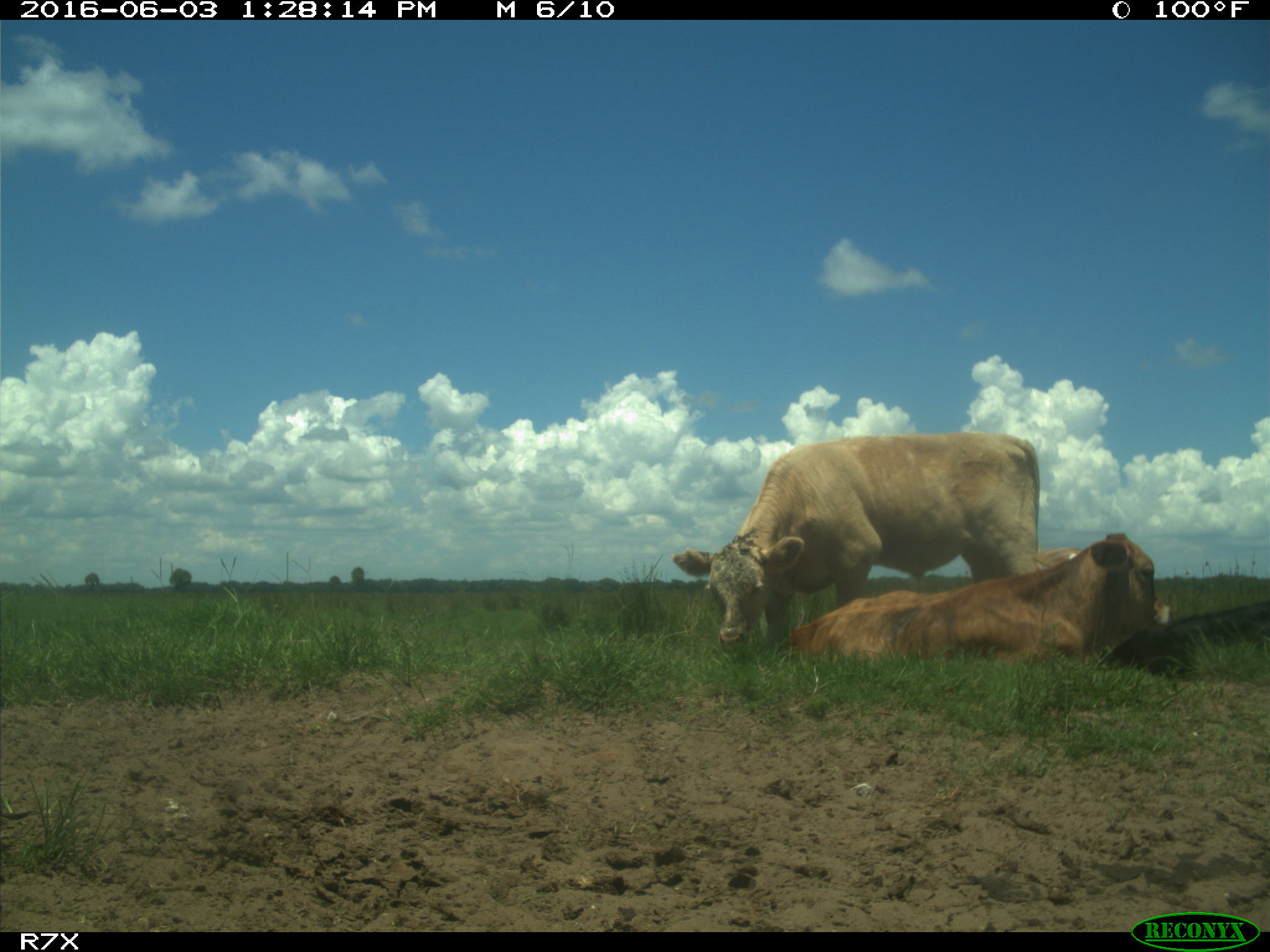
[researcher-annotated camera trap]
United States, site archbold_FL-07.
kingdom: Animalia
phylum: Chordata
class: Mammalia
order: Artiodactyla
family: Bovidae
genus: Bos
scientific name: Bos taurus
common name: domestic cow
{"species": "Bos taurus (domestic cow)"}